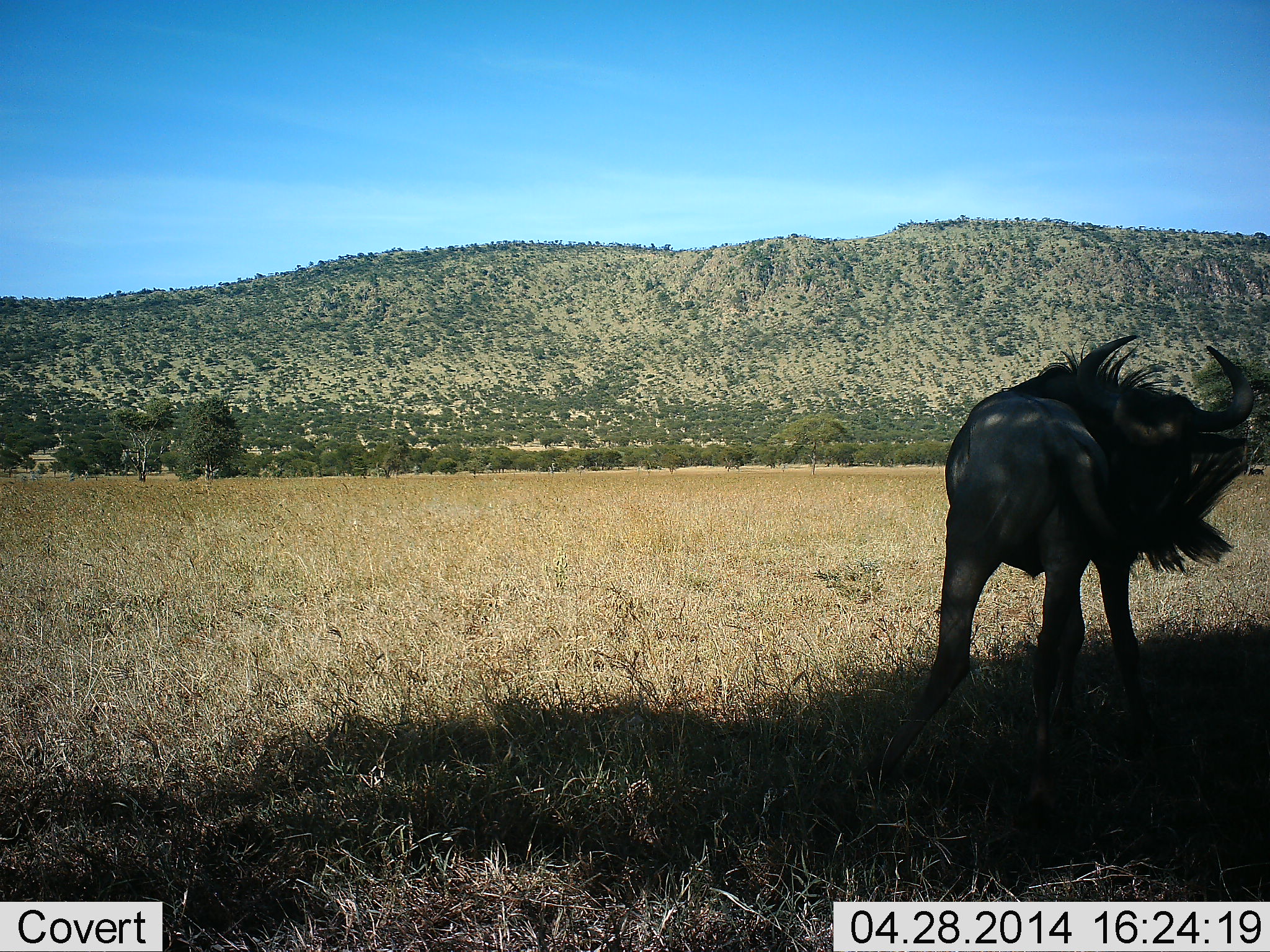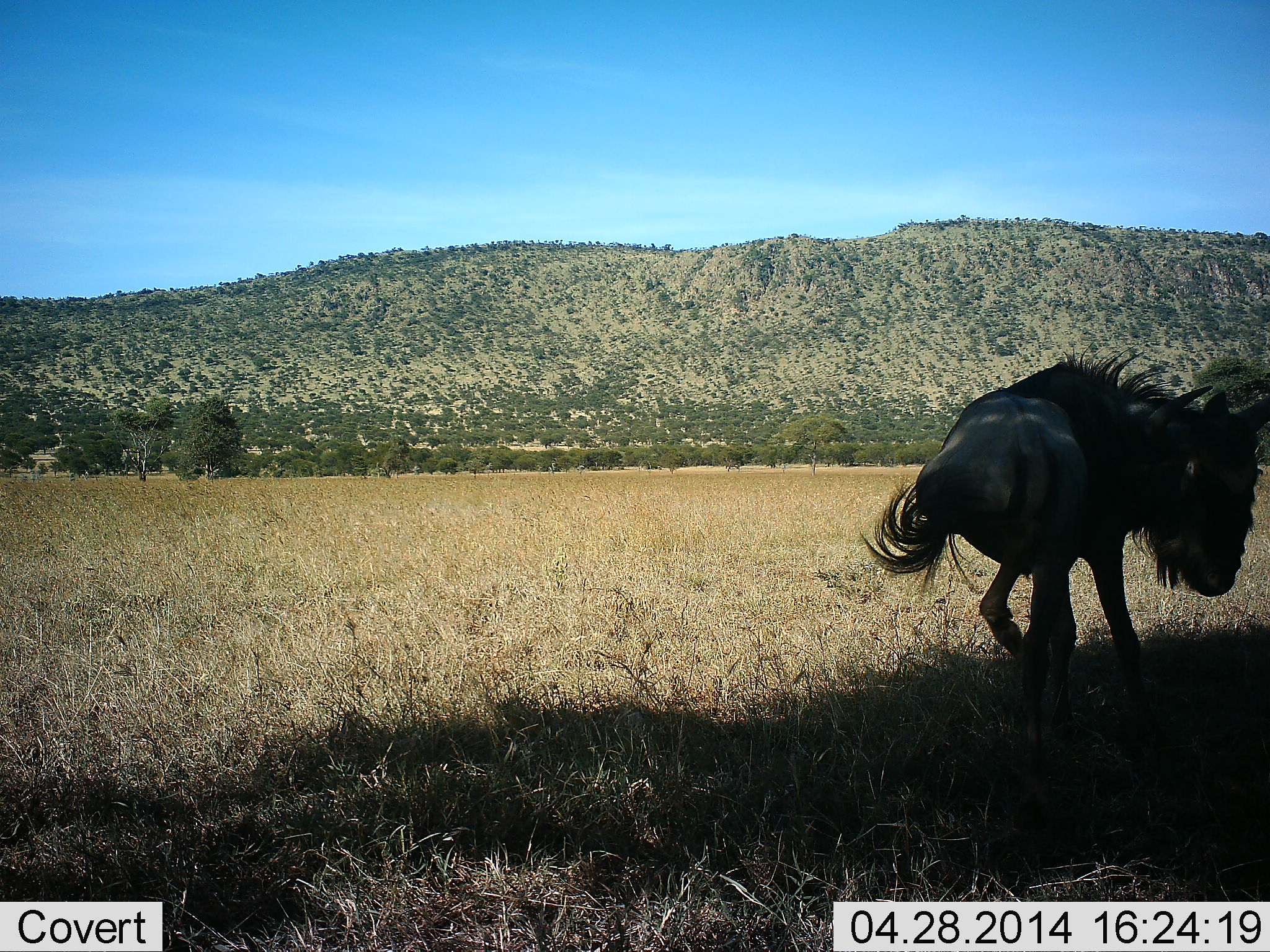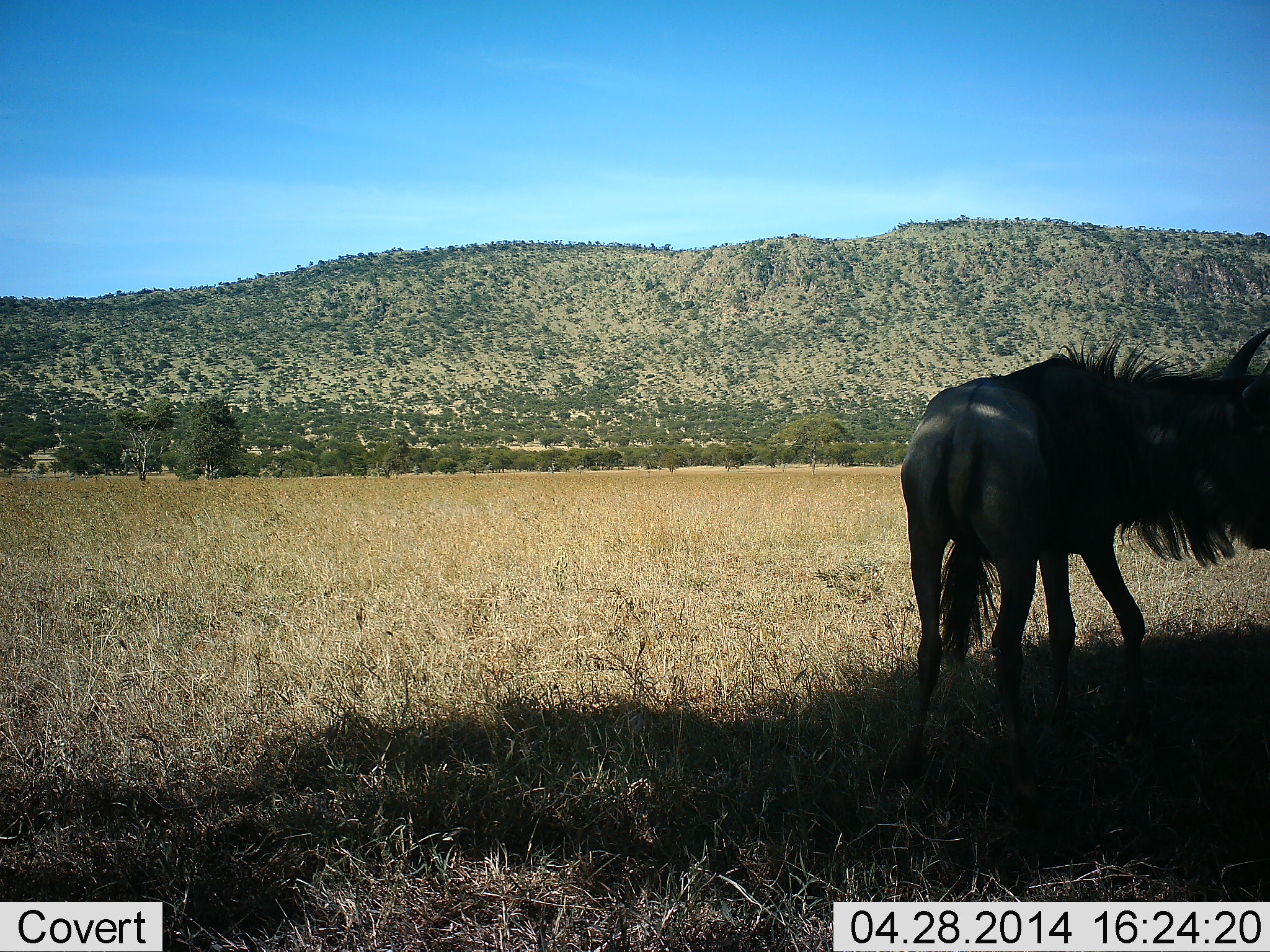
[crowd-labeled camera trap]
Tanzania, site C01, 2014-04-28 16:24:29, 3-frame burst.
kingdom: Animalia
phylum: Chordata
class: Mammalia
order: Artiodactyla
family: Bovidae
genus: Connochaetes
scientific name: Connochaetes taurinus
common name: blue wildebeest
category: wildebeest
Wildebeest (blue wildebeest) (Connochaetes taurinus), count 1. Behavior (volunteer vote fractions): standing 70%, resting 0%, moving 60%, interacting 0%. Young present (vote fraction): 0%. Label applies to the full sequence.